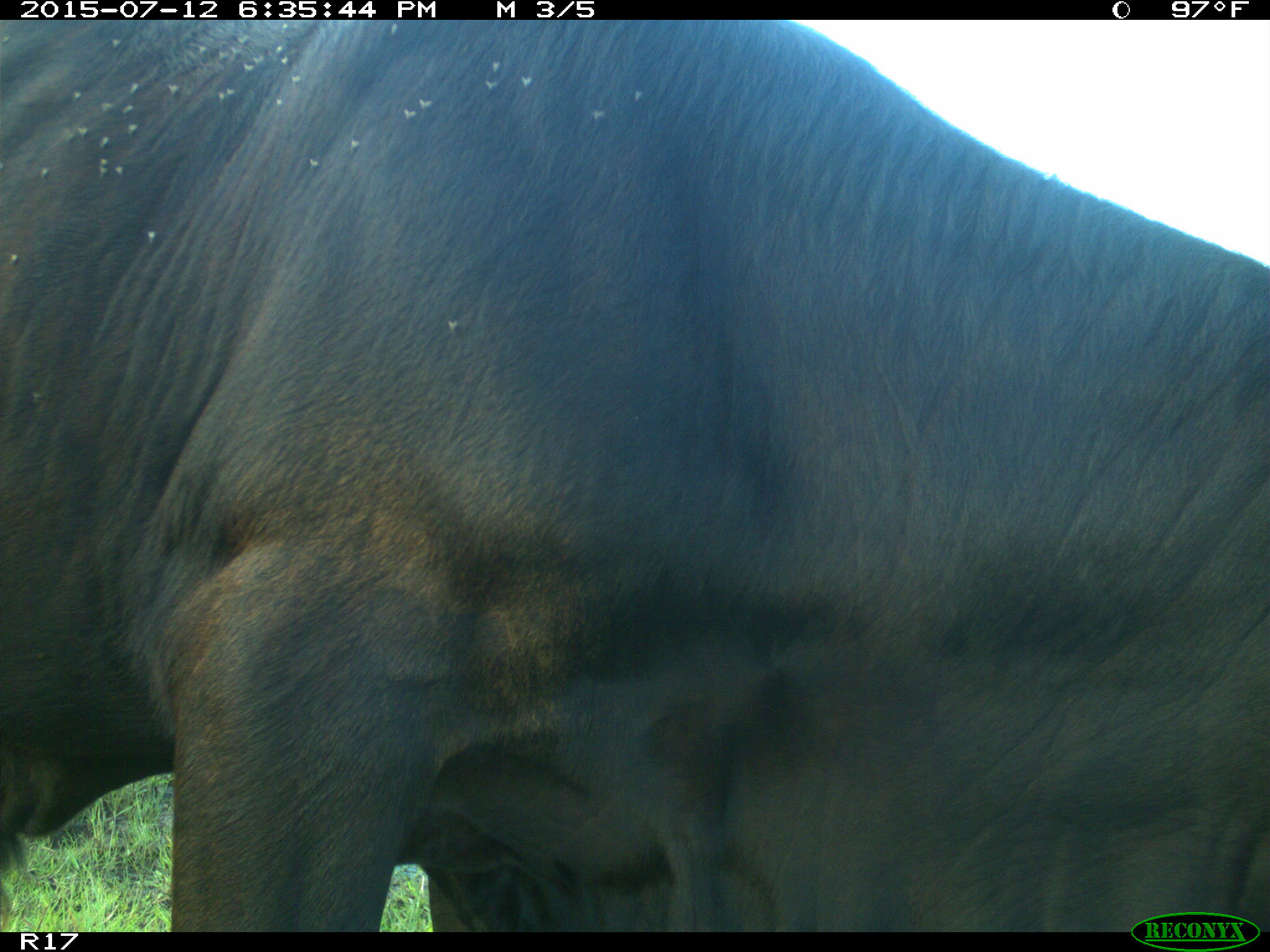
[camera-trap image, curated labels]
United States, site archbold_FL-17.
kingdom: Animalia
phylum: Chordata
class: Mammalia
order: Artiodactyla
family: Bovidae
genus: Bos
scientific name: Bos taurus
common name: domestic cow